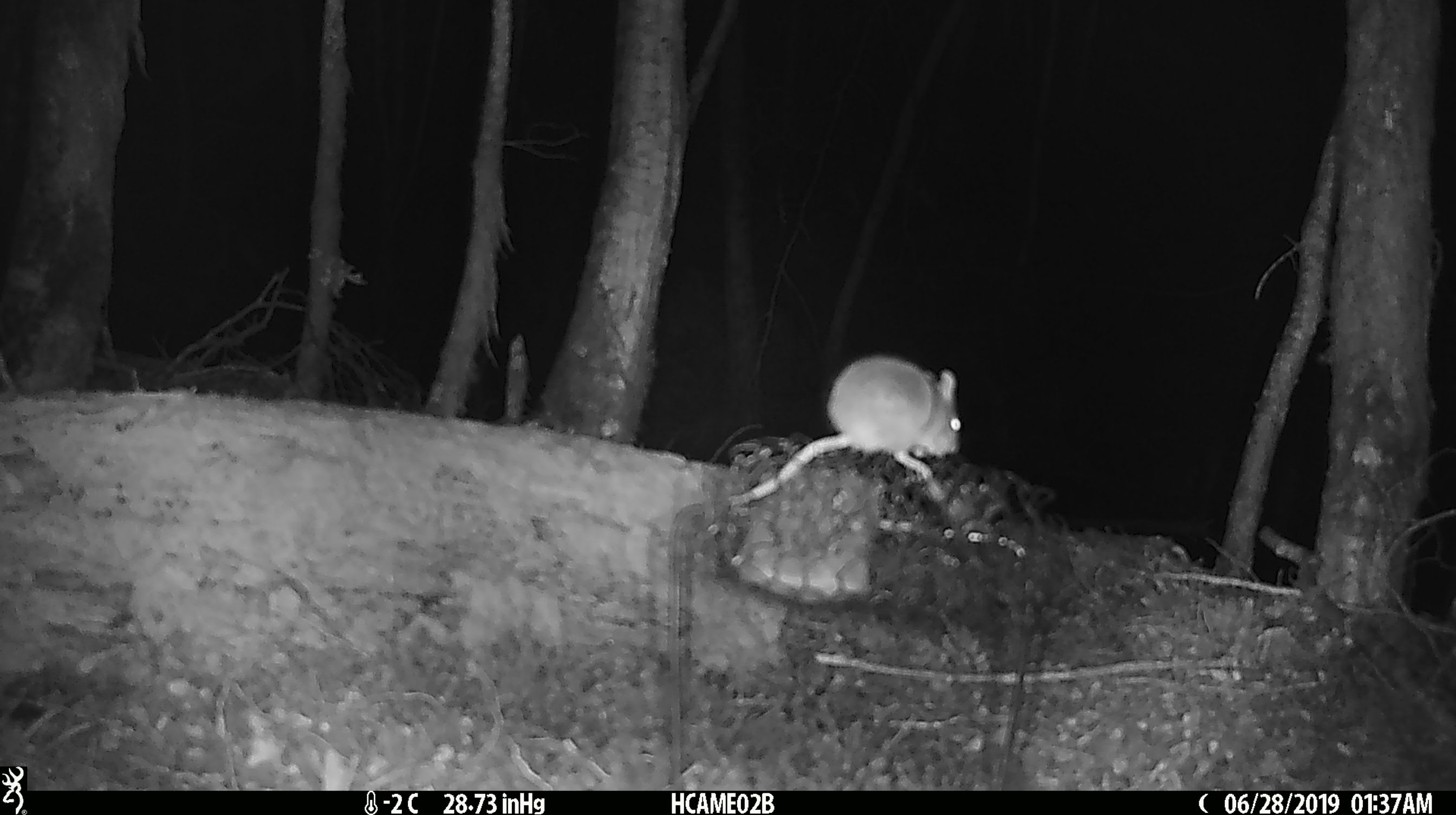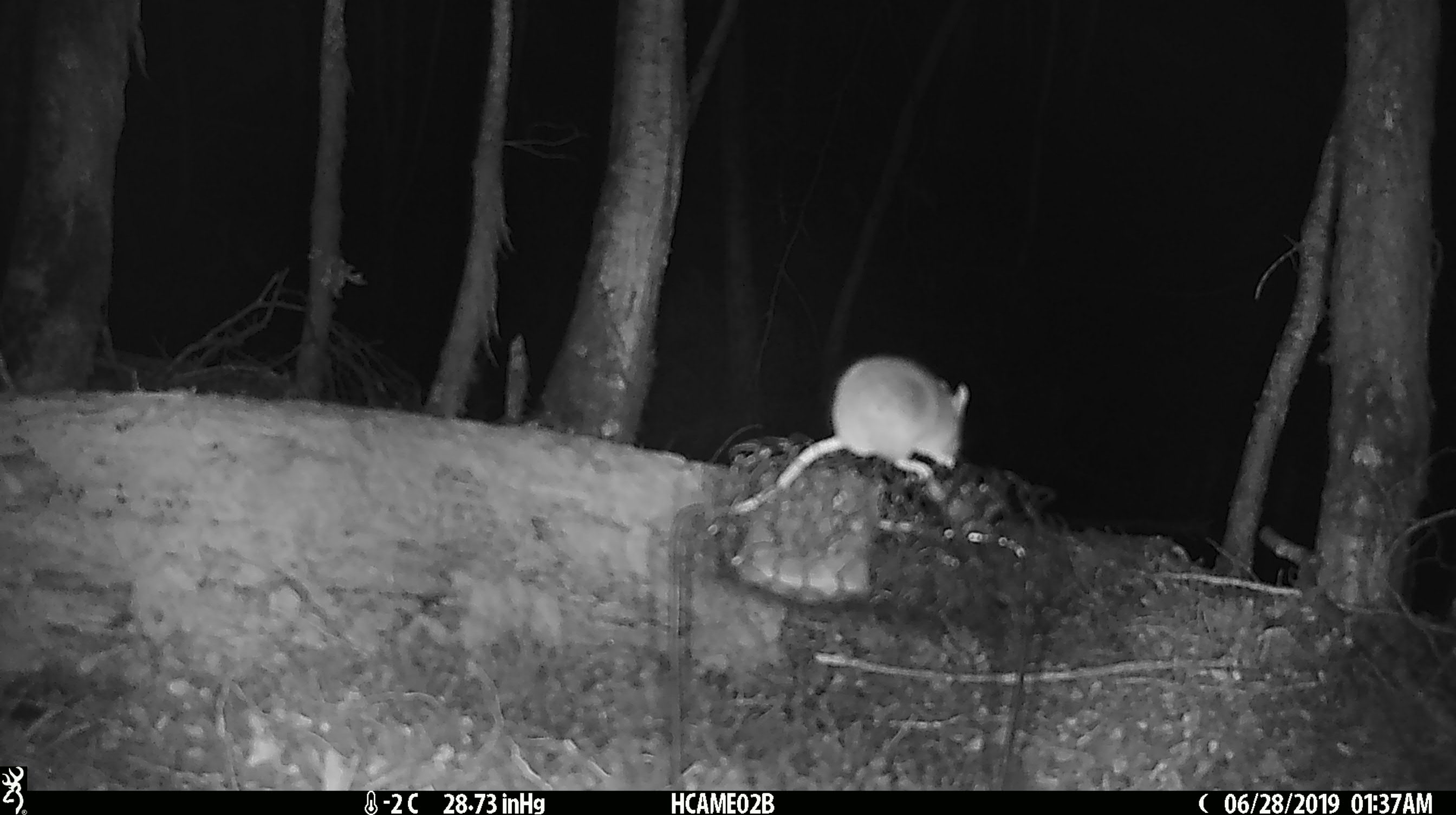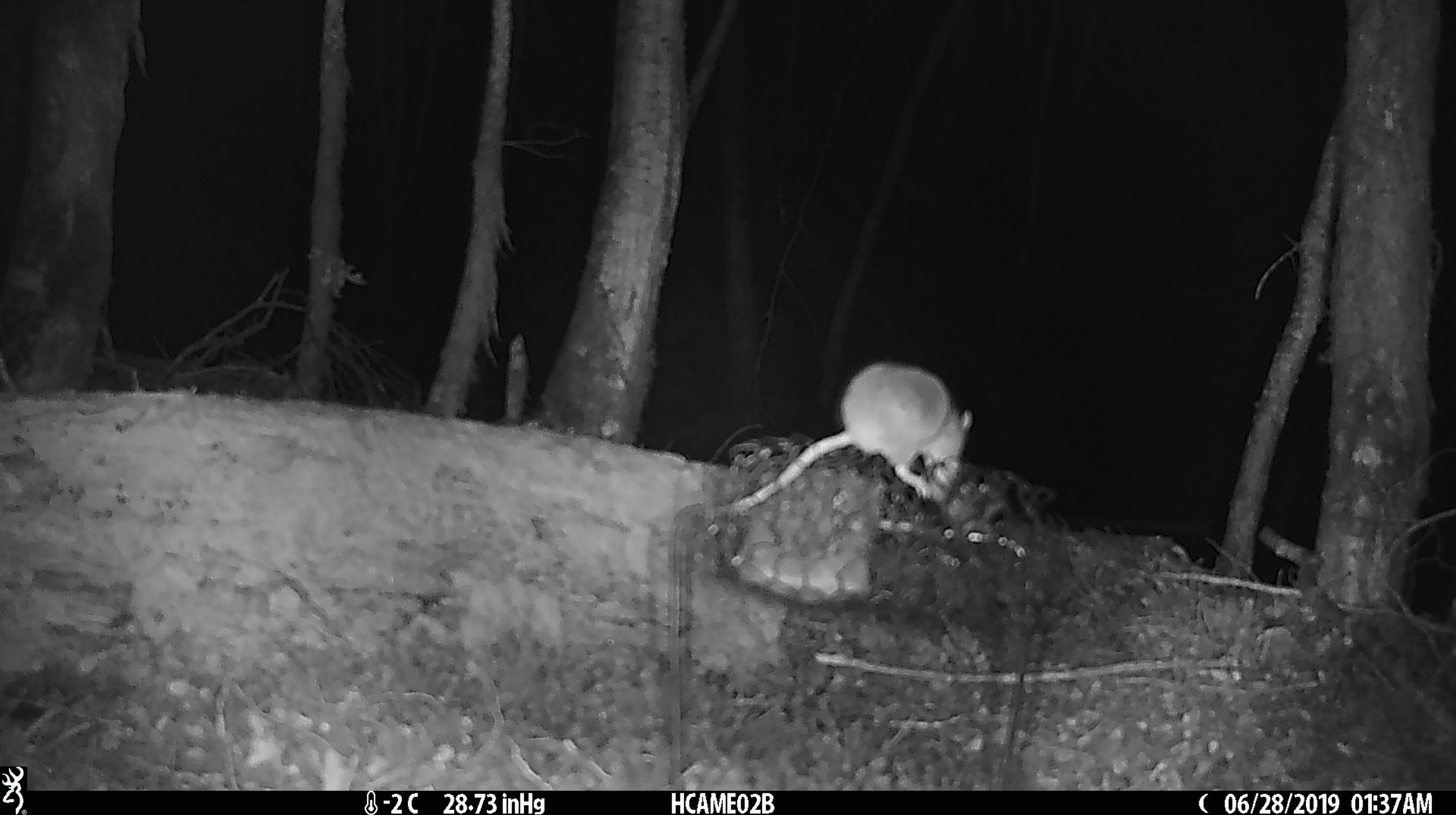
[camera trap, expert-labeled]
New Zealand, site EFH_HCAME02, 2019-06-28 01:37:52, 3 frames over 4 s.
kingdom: Animalia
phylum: Chordata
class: Mammalia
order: Rodentia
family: Muridae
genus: Mus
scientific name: Mus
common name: mouse